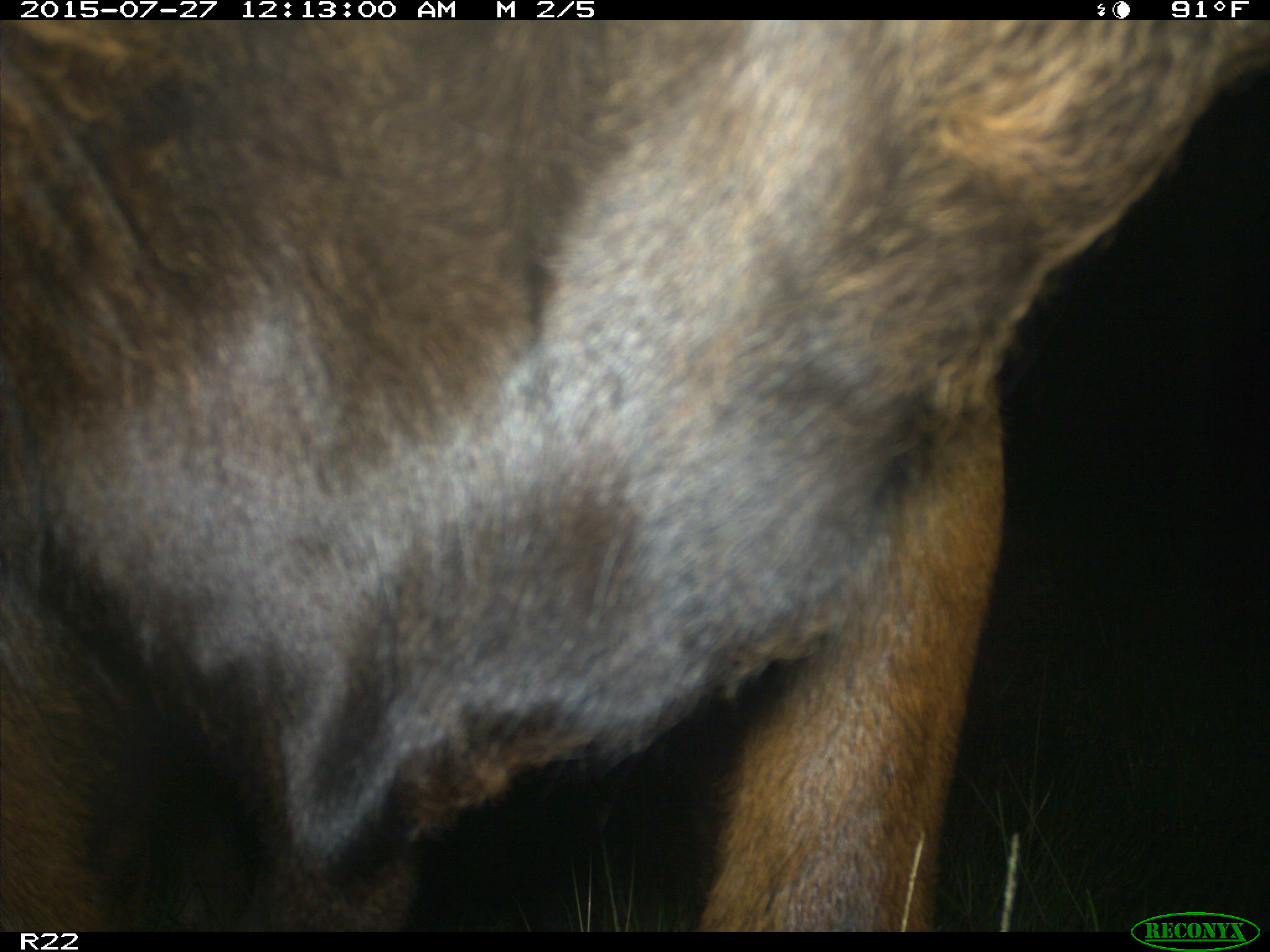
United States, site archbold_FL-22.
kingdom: Animalia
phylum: Chordata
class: Mammalia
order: Artiodactyla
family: Bovidae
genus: Bos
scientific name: Bos taurus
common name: domestic cow